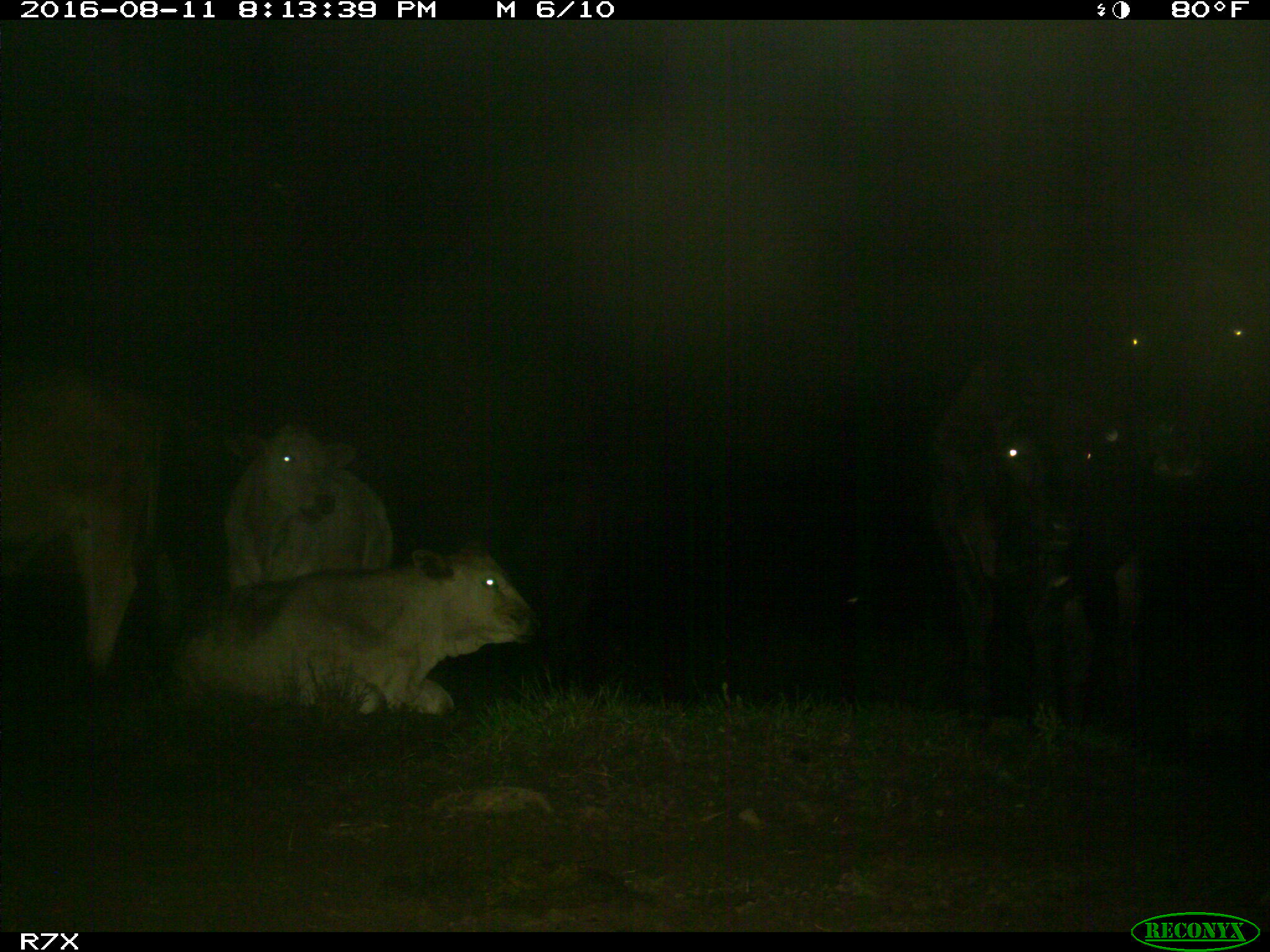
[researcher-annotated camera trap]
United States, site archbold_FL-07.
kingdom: Animalia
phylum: Chordata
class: Mammalia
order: Artiodactyla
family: Bovidae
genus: Bos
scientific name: Bos taurus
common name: domestic cow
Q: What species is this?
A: Bos taurus (domestic cow).